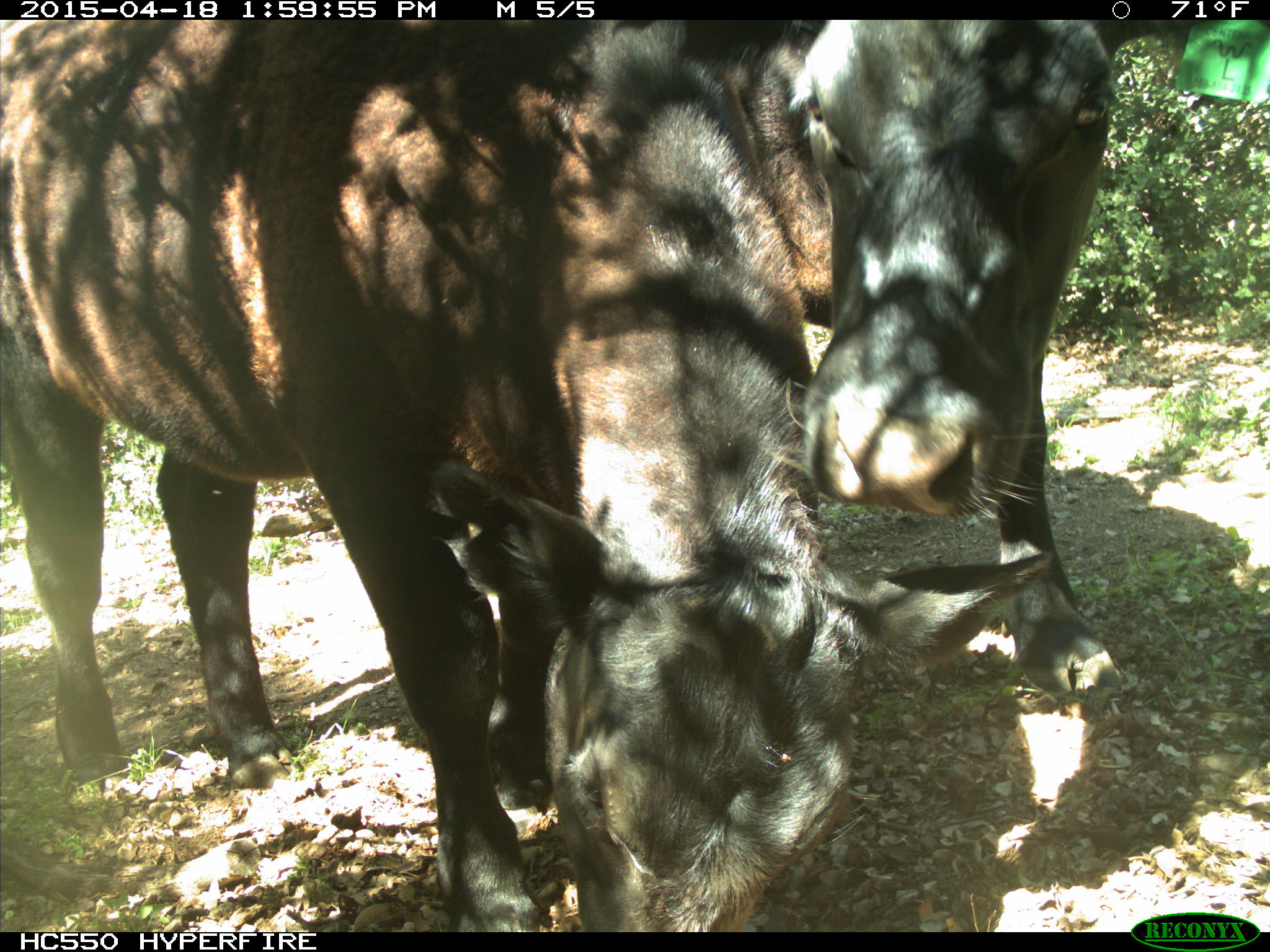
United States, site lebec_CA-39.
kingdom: Animalia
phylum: Chordata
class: Mammalia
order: Artiodactyla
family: Bovidae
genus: Bos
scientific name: Bos taurus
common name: domestic cow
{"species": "Bos taurus (domestic cow)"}